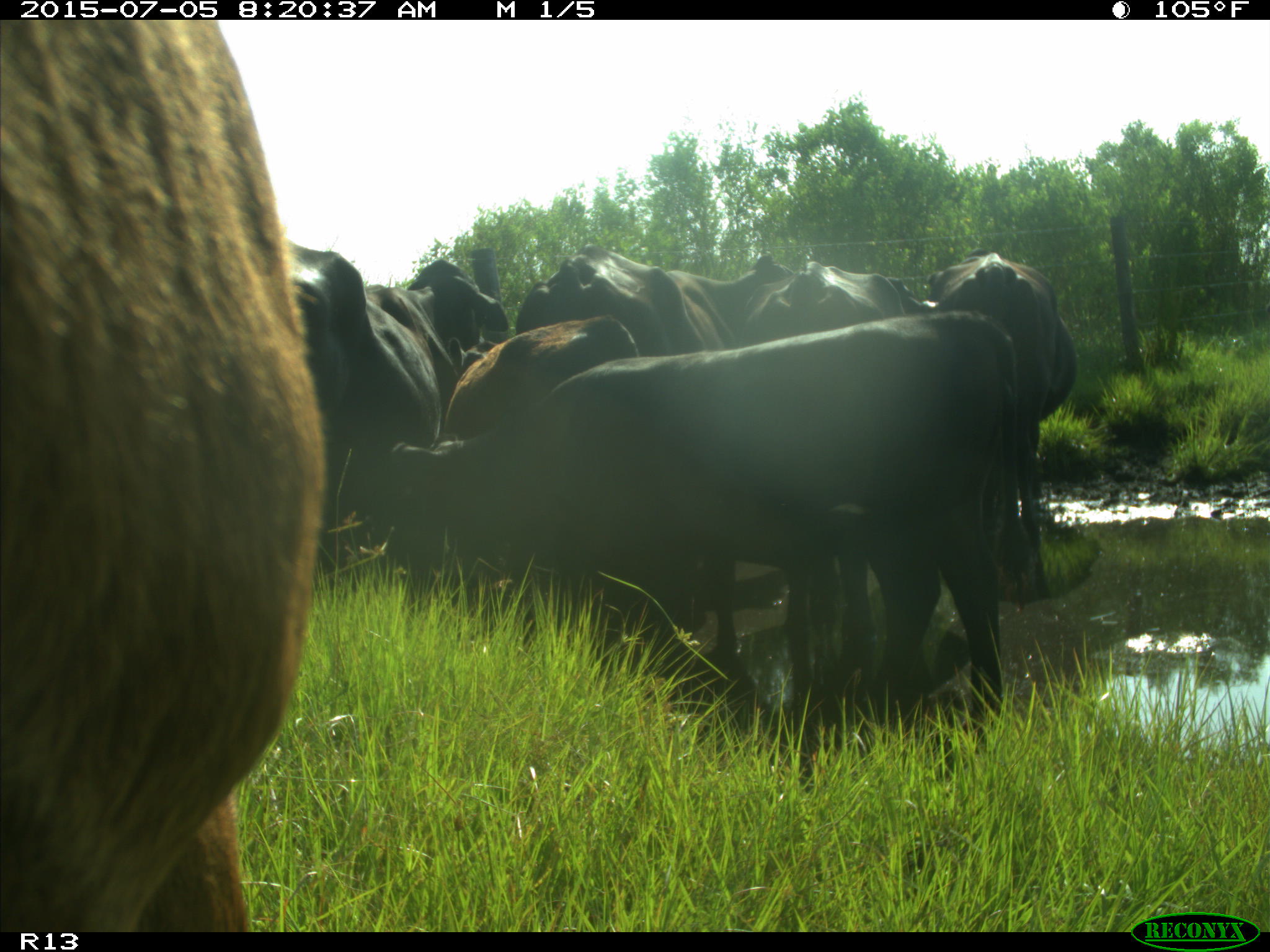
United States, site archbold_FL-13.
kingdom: Animalia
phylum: Chordata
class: Mammalia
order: Artiodactyla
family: Bovidae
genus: Bos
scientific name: Bos taurus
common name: domestic cow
Bos taurus (domestic cow).